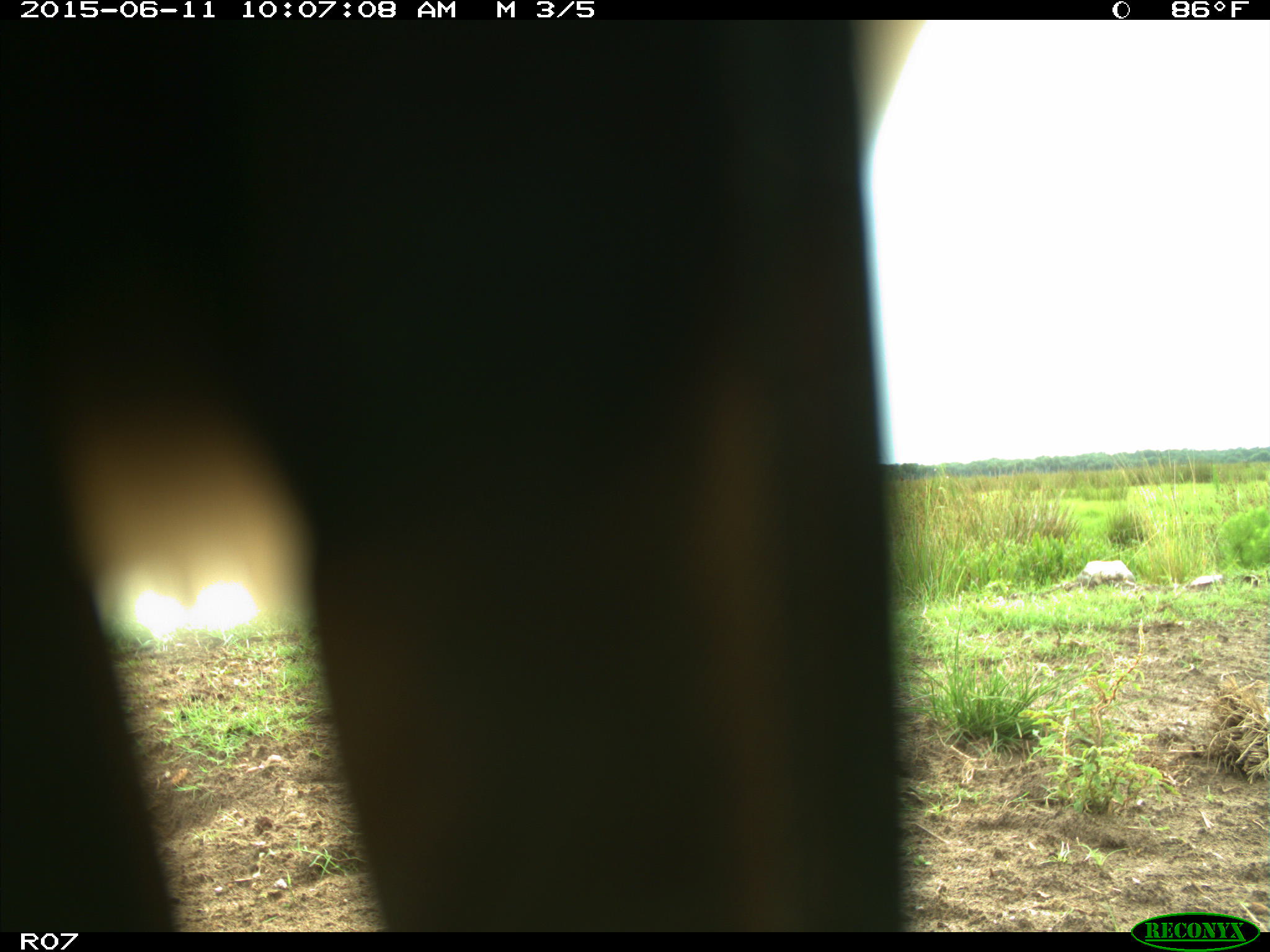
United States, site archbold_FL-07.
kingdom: Animalia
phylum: Chordata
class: Mammalia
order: Artiodactyla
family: Bovidae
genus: Bos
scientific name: Bos taurus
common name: domestic cow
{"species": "Bos taurus (domestic cow)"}